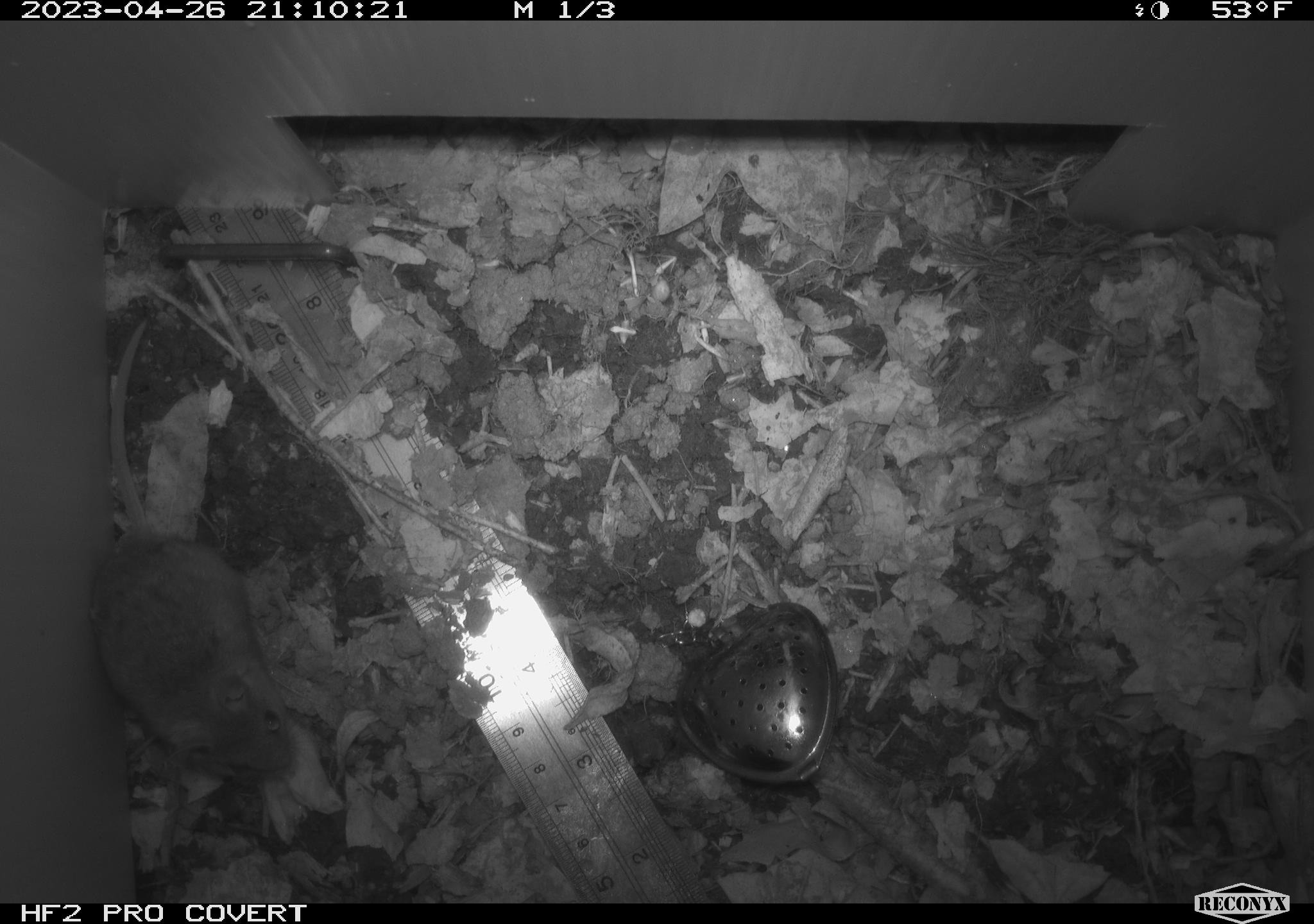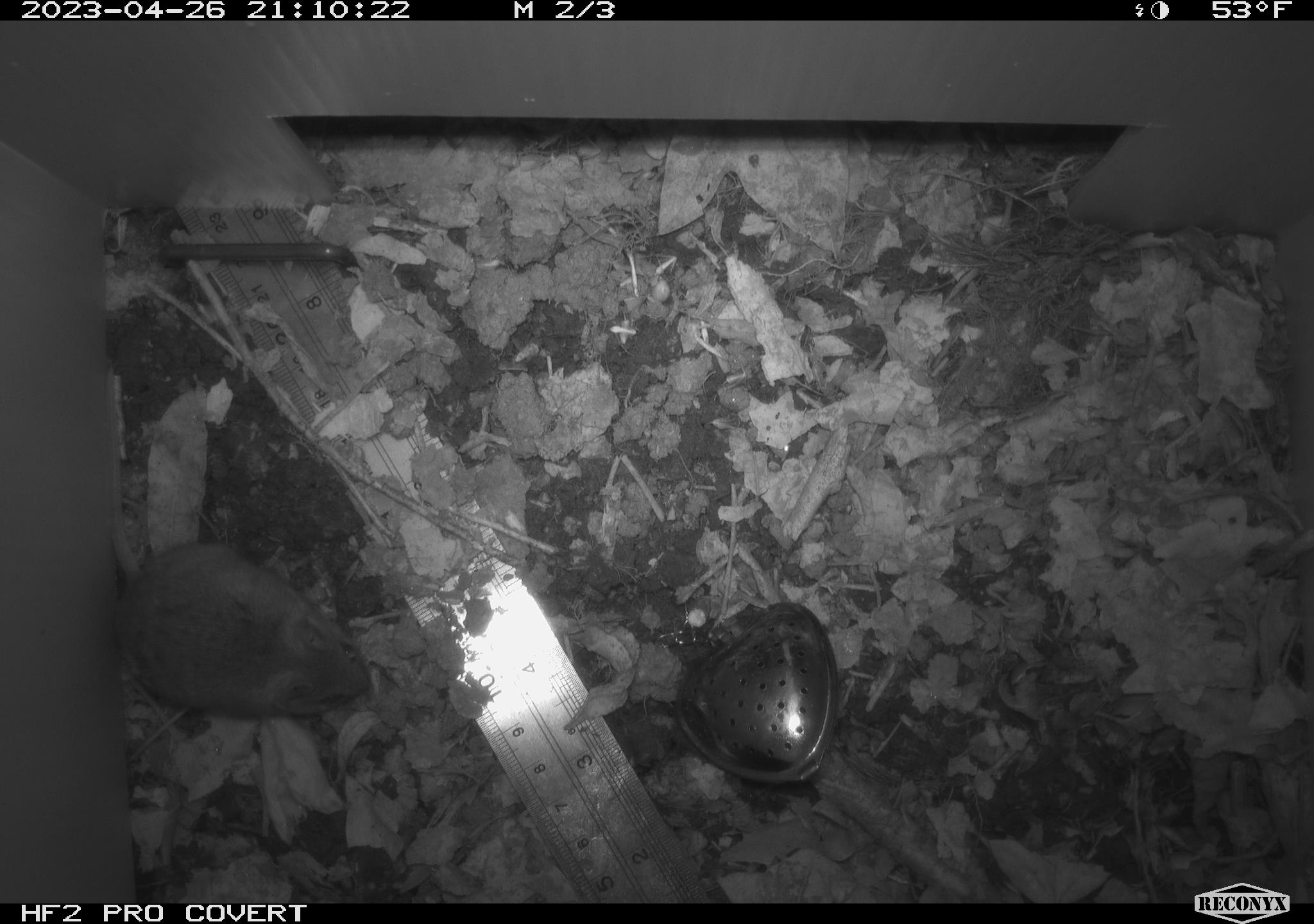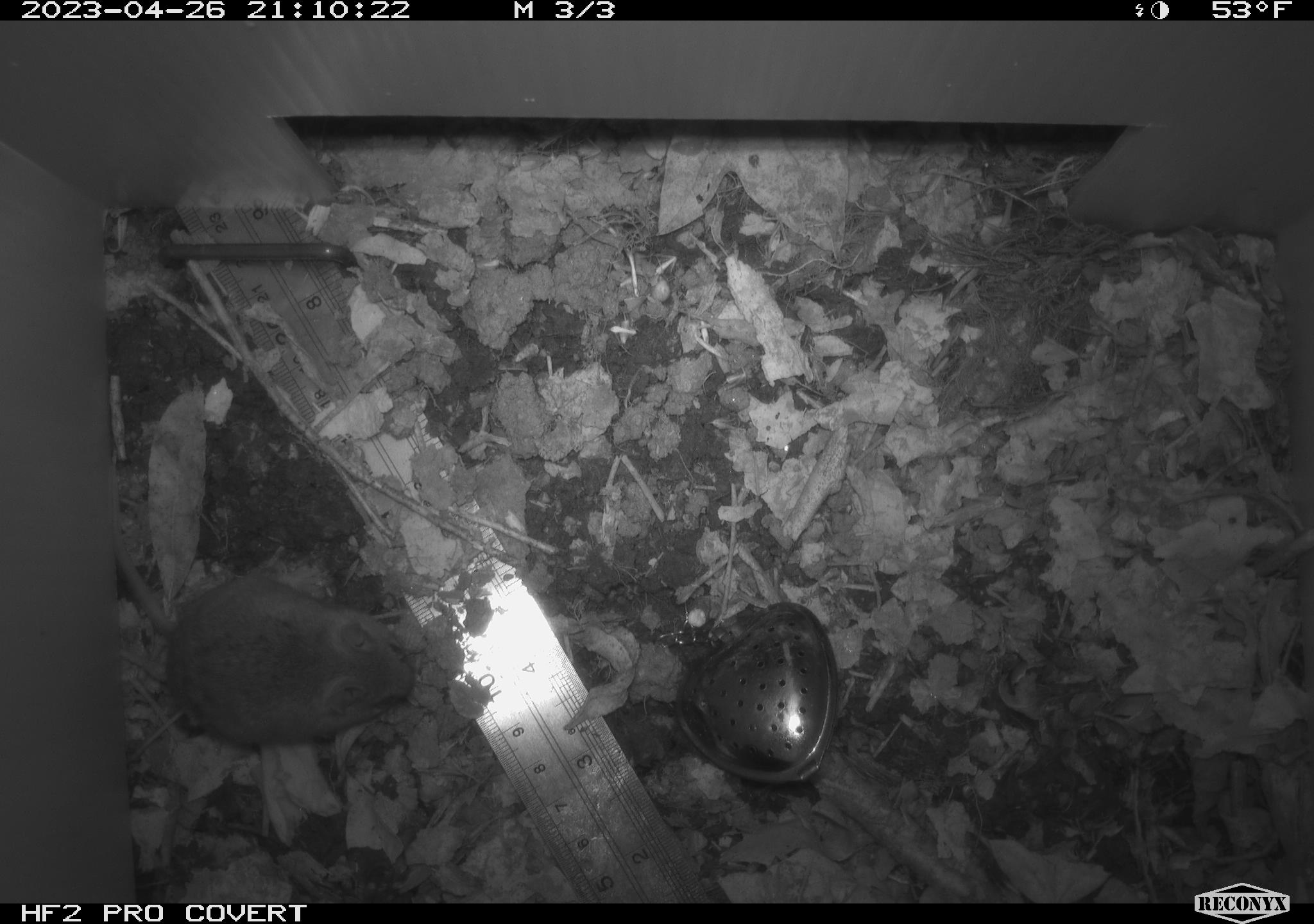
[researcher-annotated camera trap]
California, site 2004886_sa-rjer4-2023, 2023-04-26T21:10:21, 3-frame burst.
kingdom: Animalia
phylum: Chordata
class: Mammalia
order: Rodentia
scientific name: Rodentia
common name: mouse species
Mouse species (Rodentia).